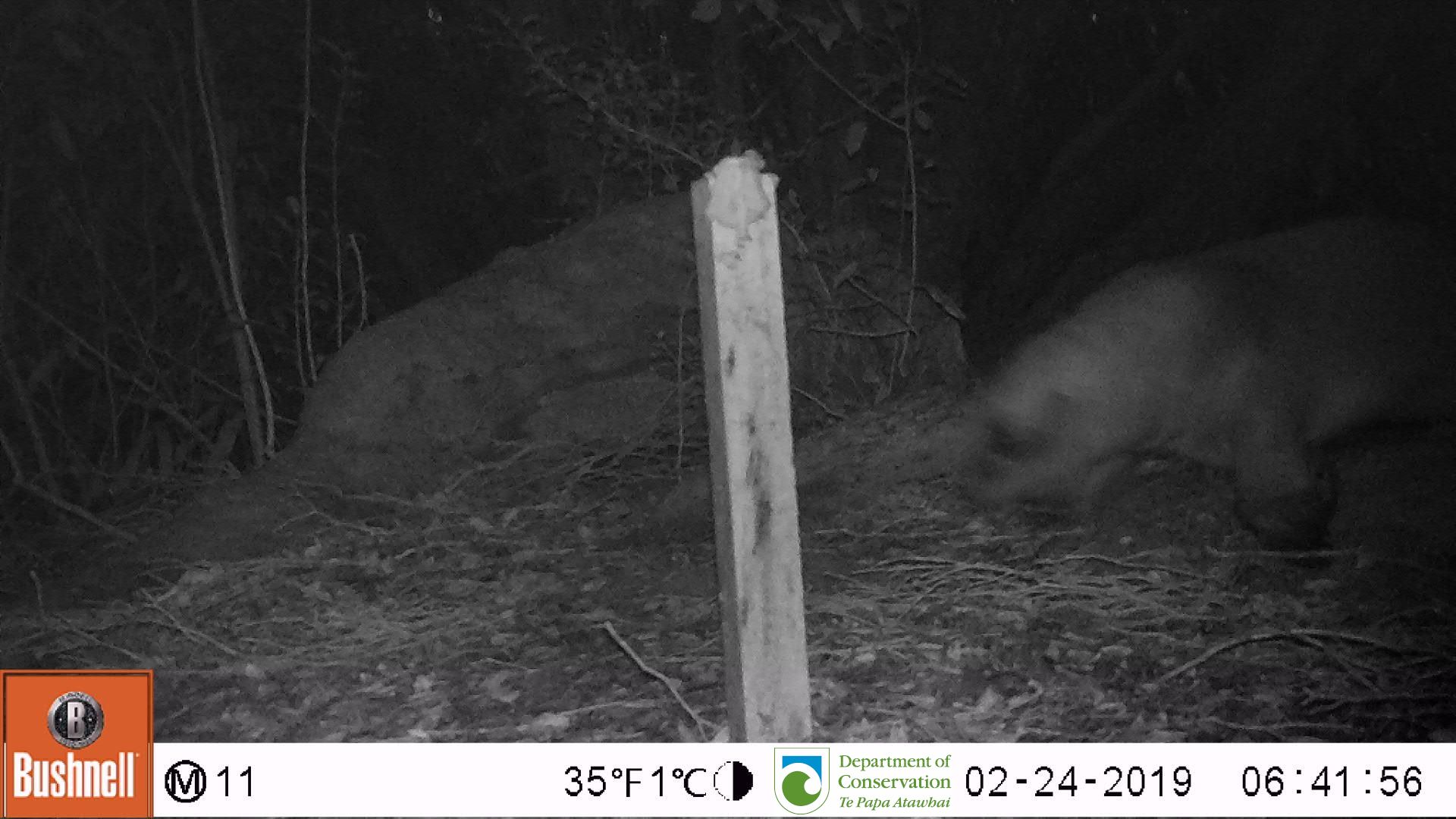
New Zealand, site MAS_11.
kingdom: Animalia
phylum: Chordata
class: Mammalia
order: Carnivora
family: Otariidae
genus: Phocarctos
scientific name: Phocarctos hookeri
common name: new zealand sea lion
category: sealion